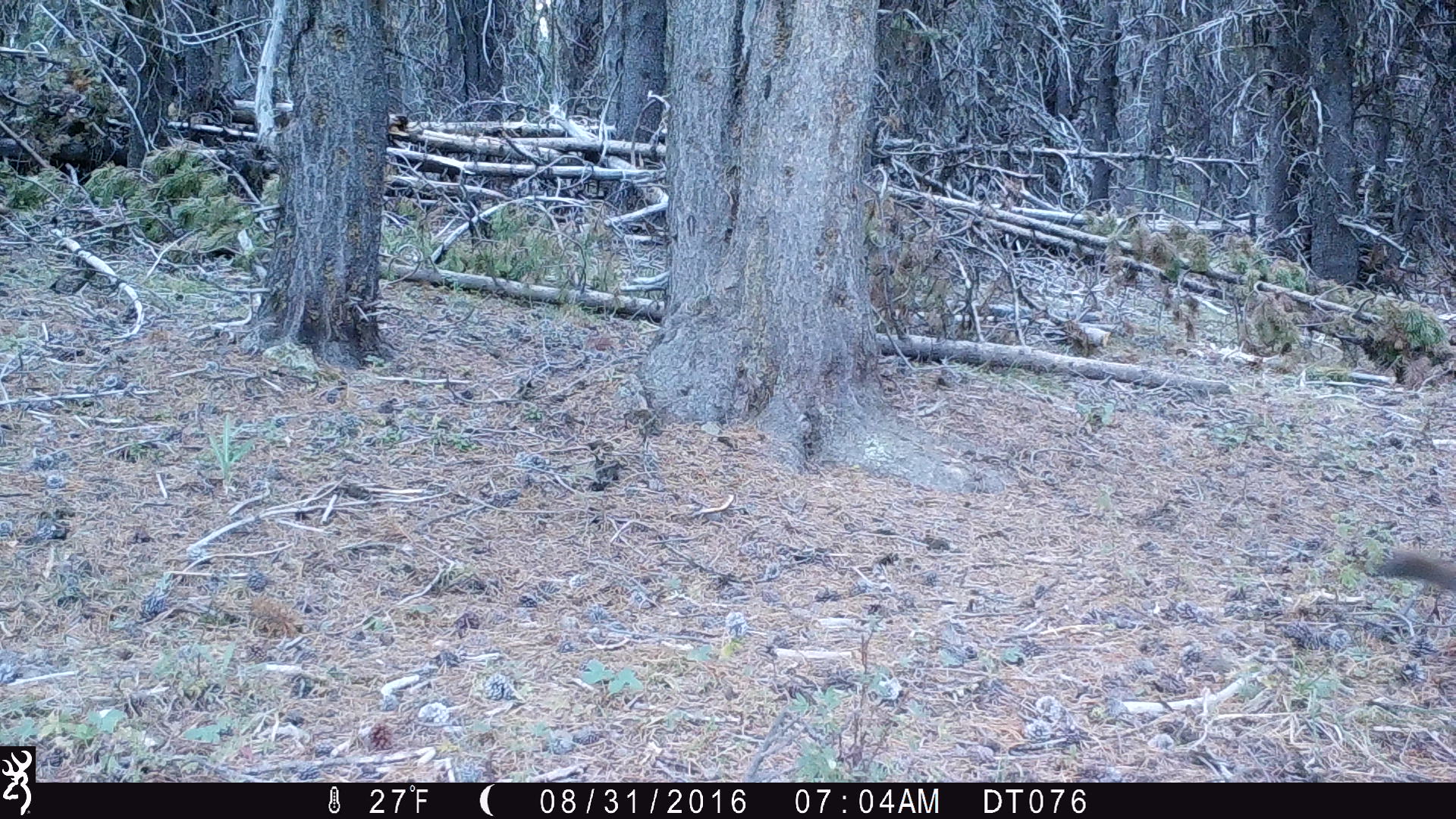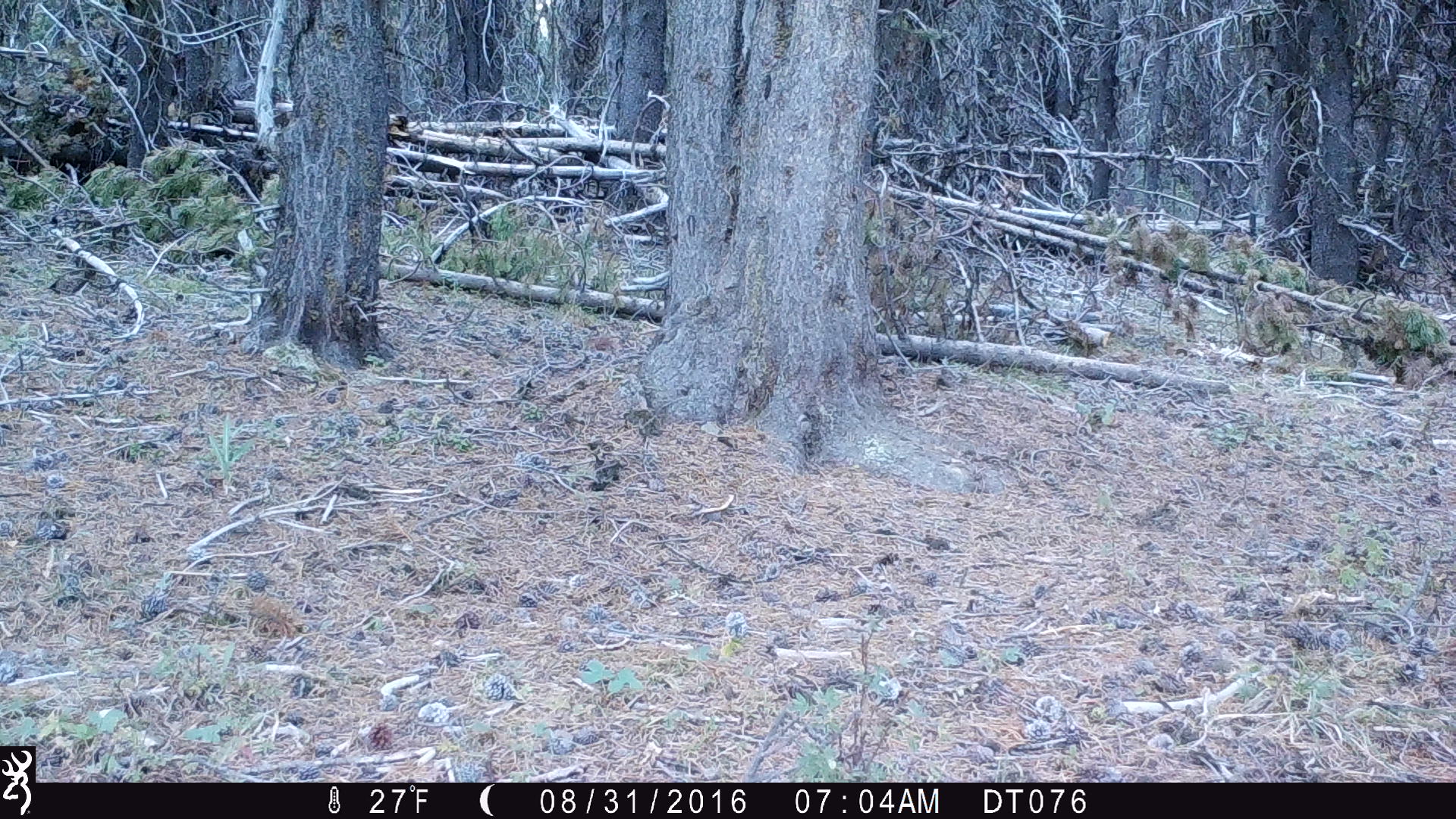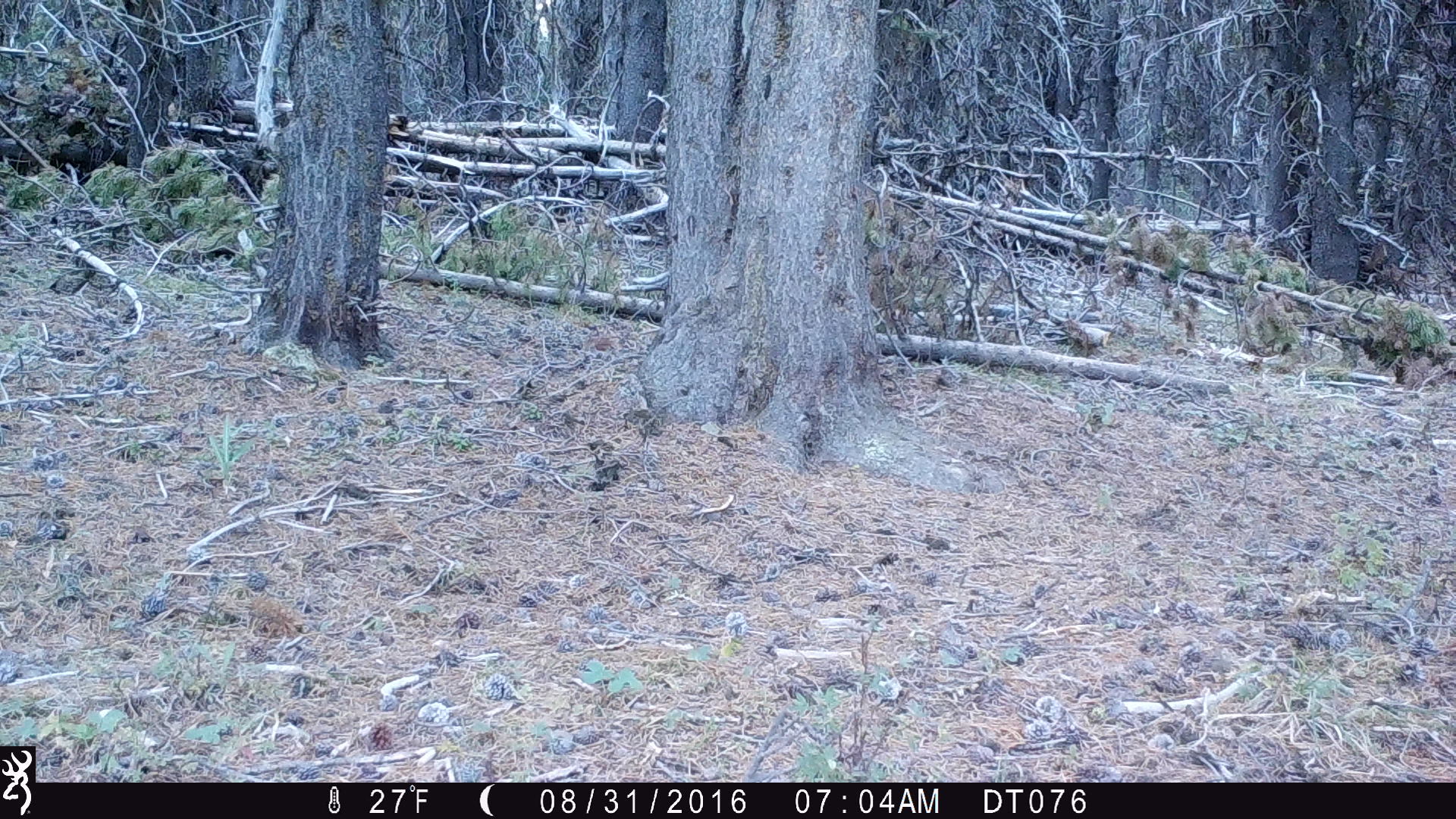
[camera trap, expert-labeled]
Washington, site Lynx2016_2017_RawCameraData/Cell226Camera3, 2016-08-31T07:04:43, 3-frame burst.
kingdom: Animalia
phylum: Chordata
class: Mammalia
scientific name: Mammalia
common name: small mammal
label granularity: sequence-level